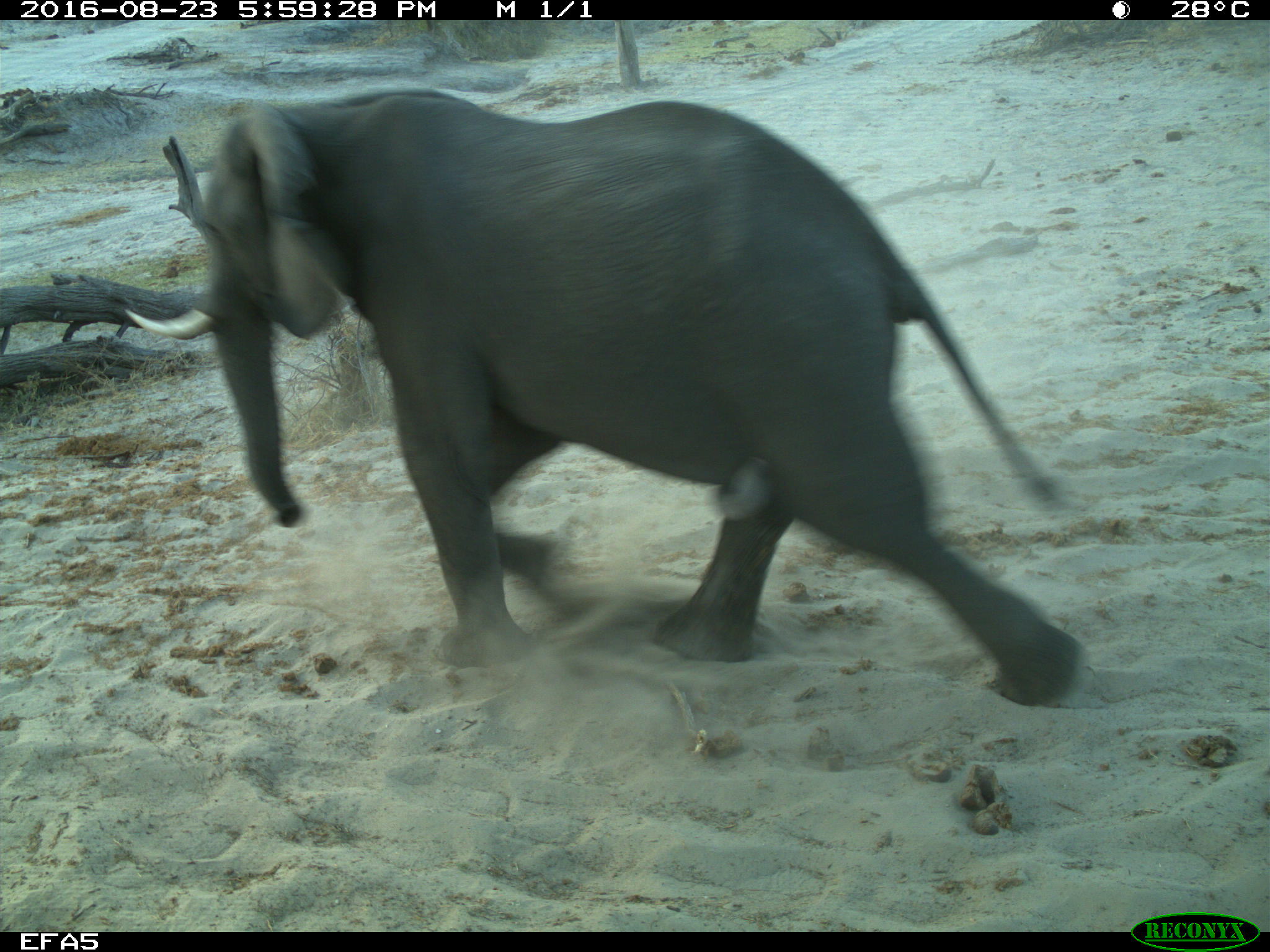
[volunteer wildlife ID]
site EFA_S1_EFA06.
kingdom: Animalia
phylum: Chordata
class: Mammalia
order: Proboscidea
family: Elephantidae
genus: Loxodonta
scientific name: Loxodonta africana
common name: african bush elephant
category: elephant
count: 1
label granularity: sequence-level